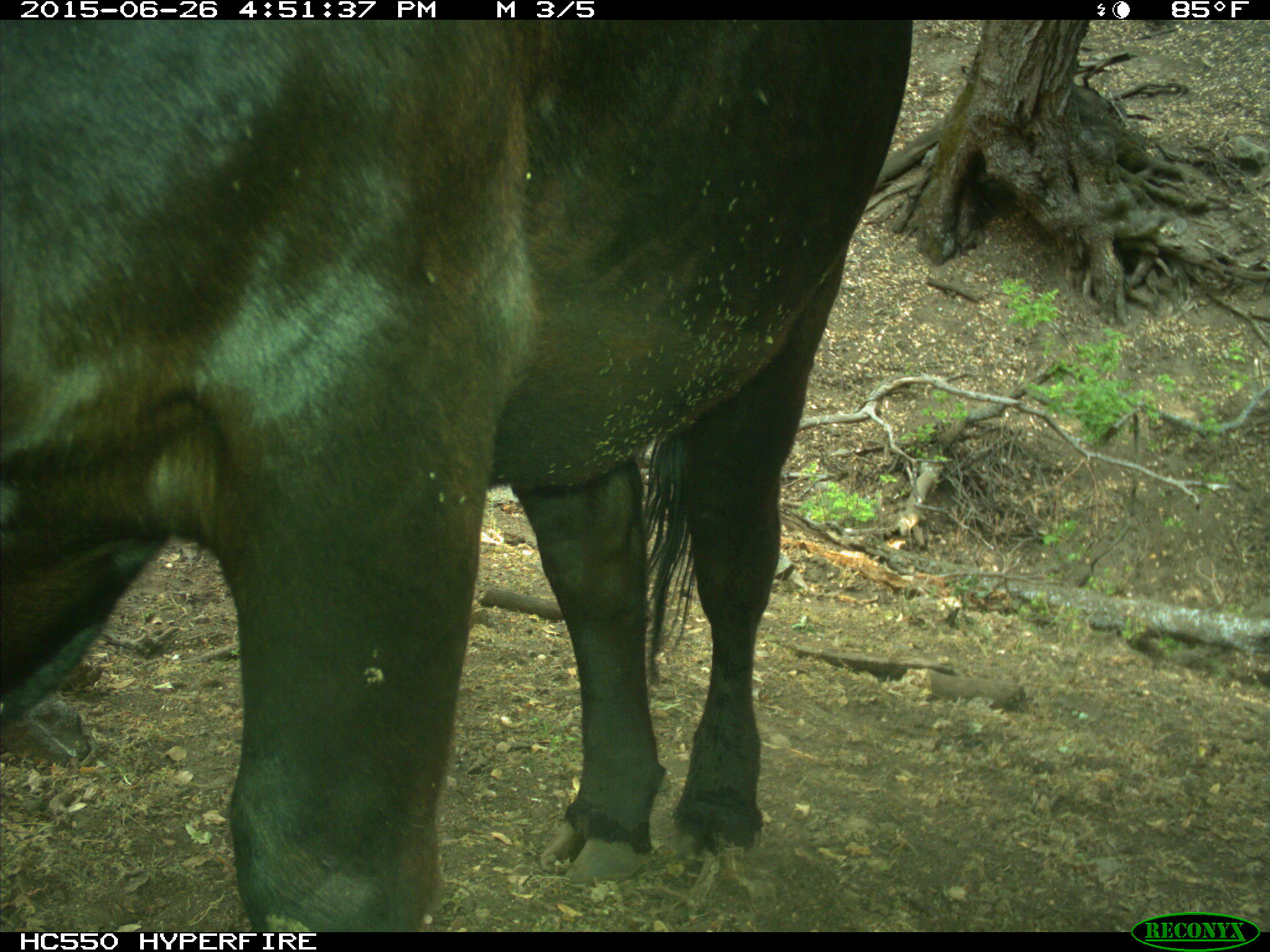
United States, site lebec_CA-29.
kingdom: Animalia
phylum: Chordata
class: Mammalia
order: Artiodactyla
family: Bovidae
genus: Bos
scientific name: Bos taurus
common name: domestic cow